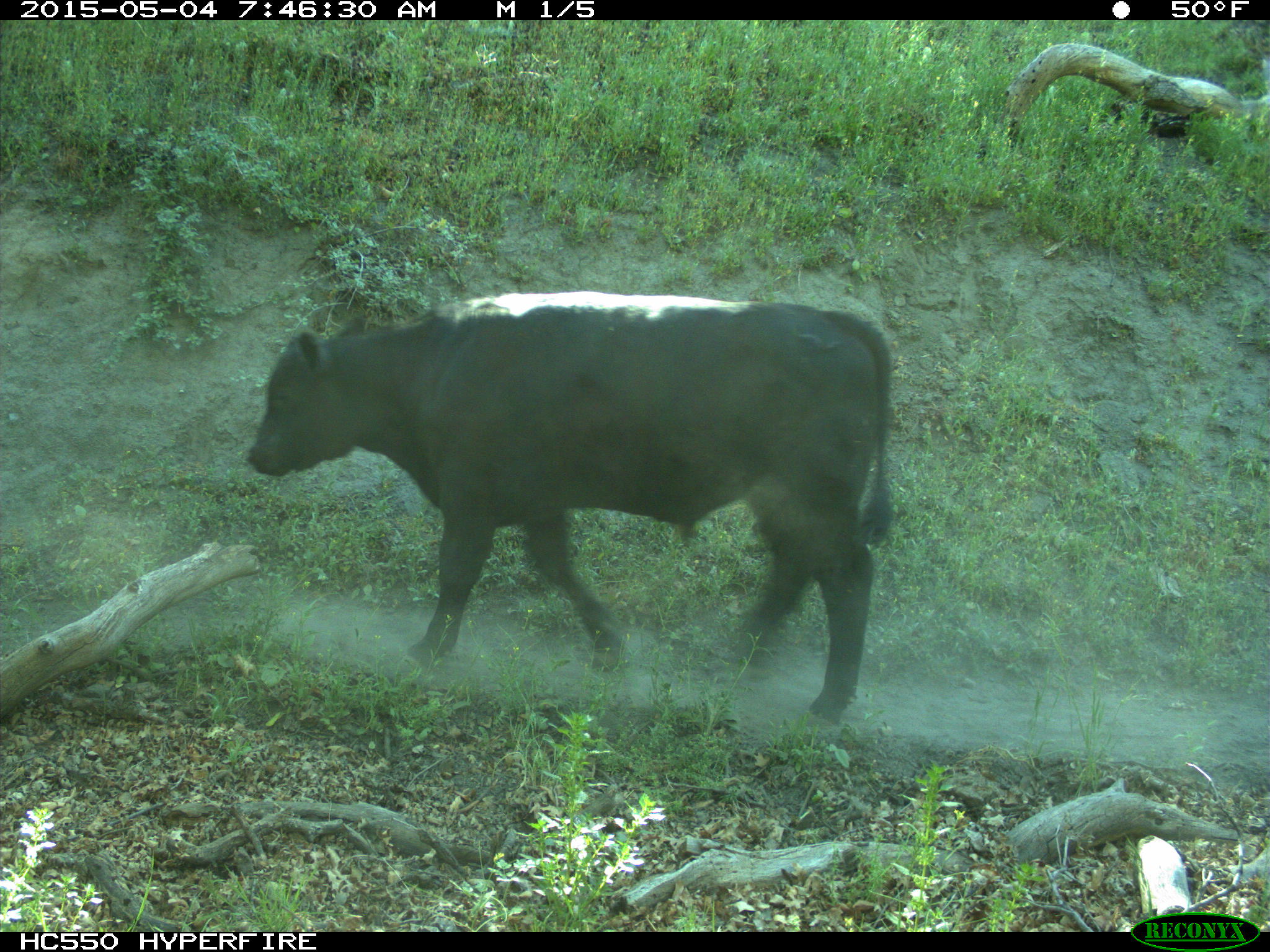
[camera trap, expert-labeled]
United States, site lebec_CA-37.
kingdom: Animalia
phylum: Chordata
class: Mammalia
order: Artiodactyla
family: Bovidae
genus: Bos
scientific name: Bos taurus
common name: domestic cow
Bos taurus (domestic cow).